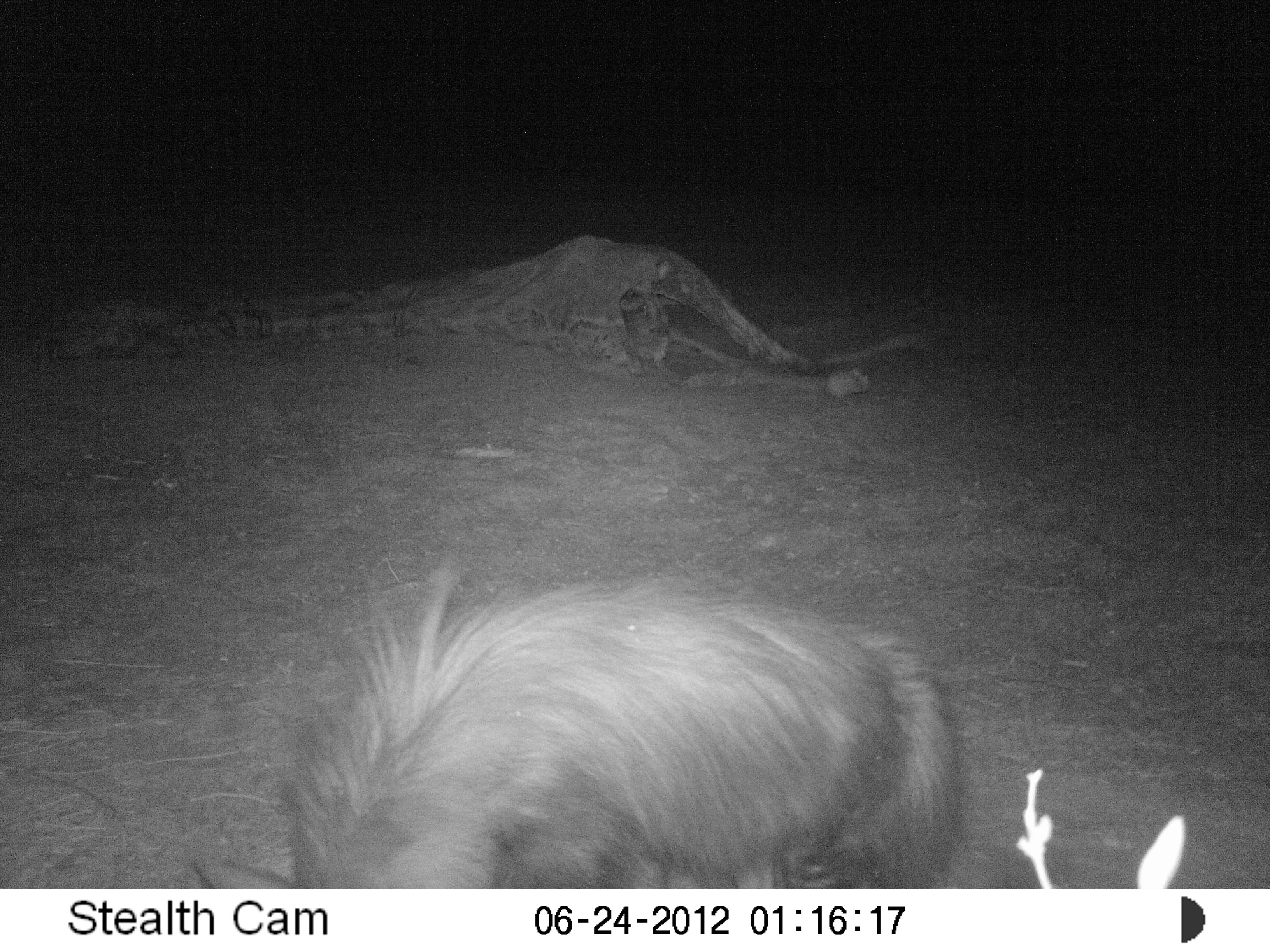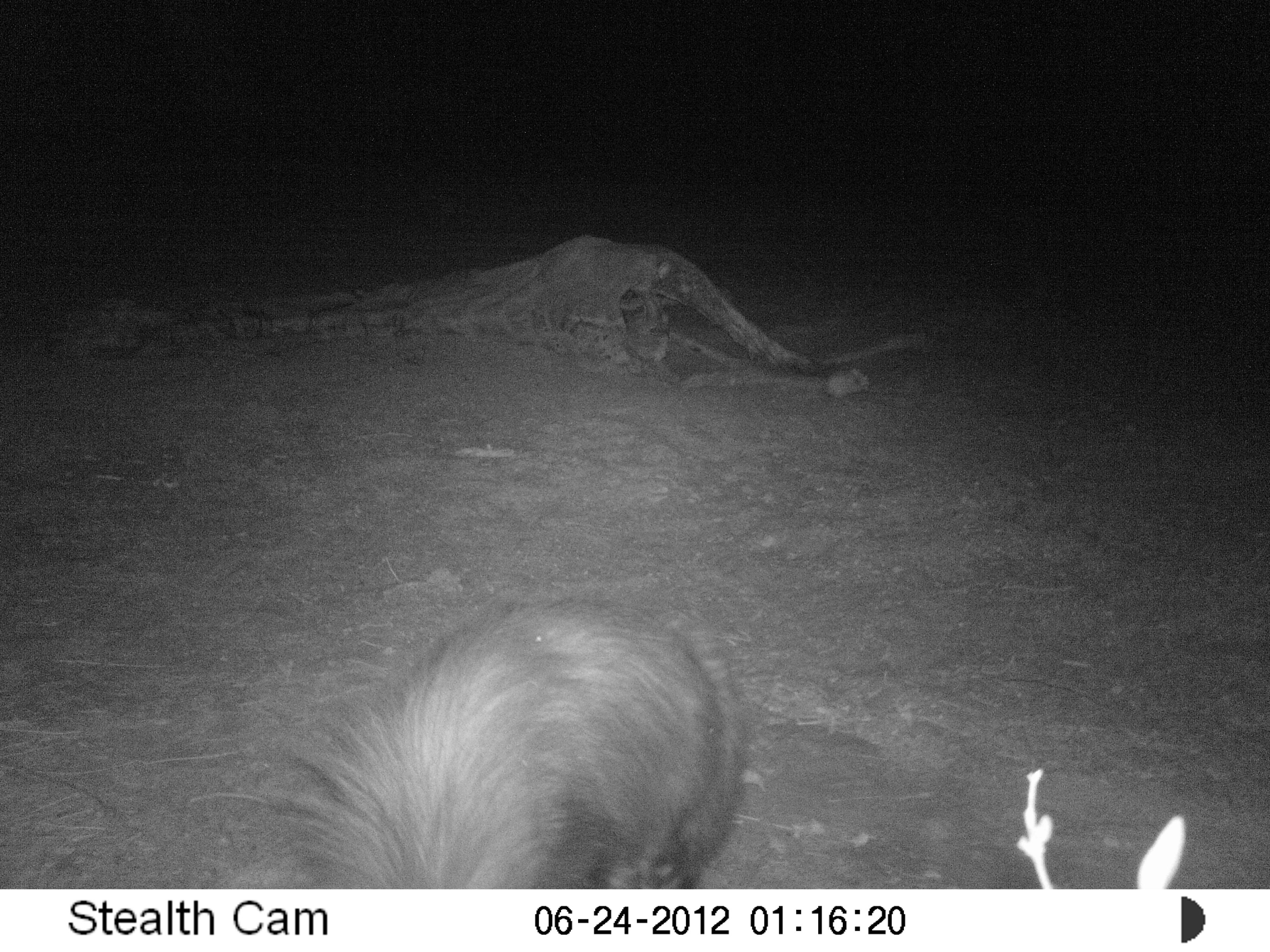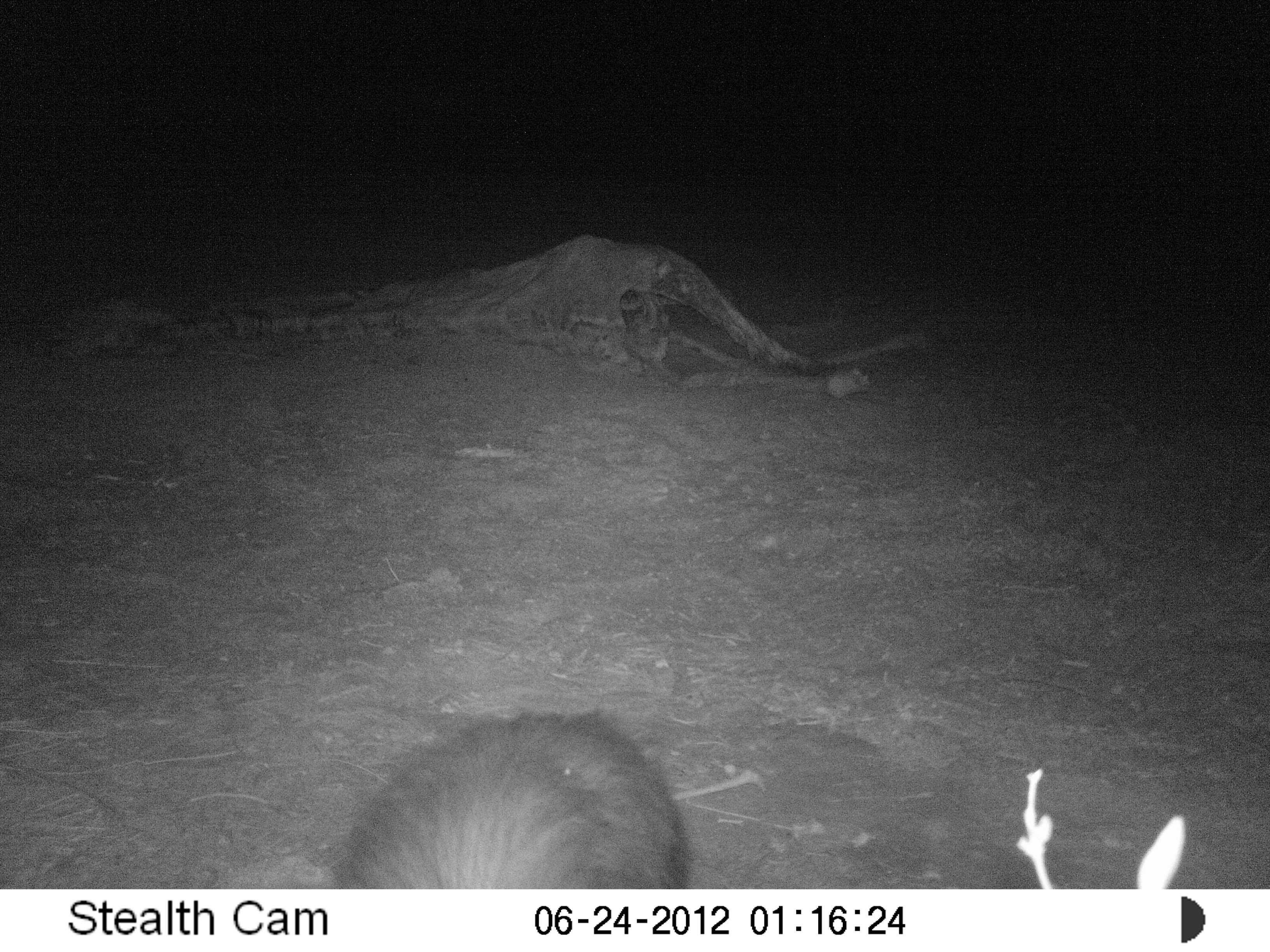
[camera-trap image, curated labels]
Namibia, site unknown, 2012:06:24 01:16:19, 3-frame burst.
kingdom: Animalia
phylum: Chordata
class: Mammalia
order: Carnivora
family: Hyaenidae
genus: Parahyaena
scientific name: Parahyaena brunnea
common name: brown hyena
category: hyaena brunnea